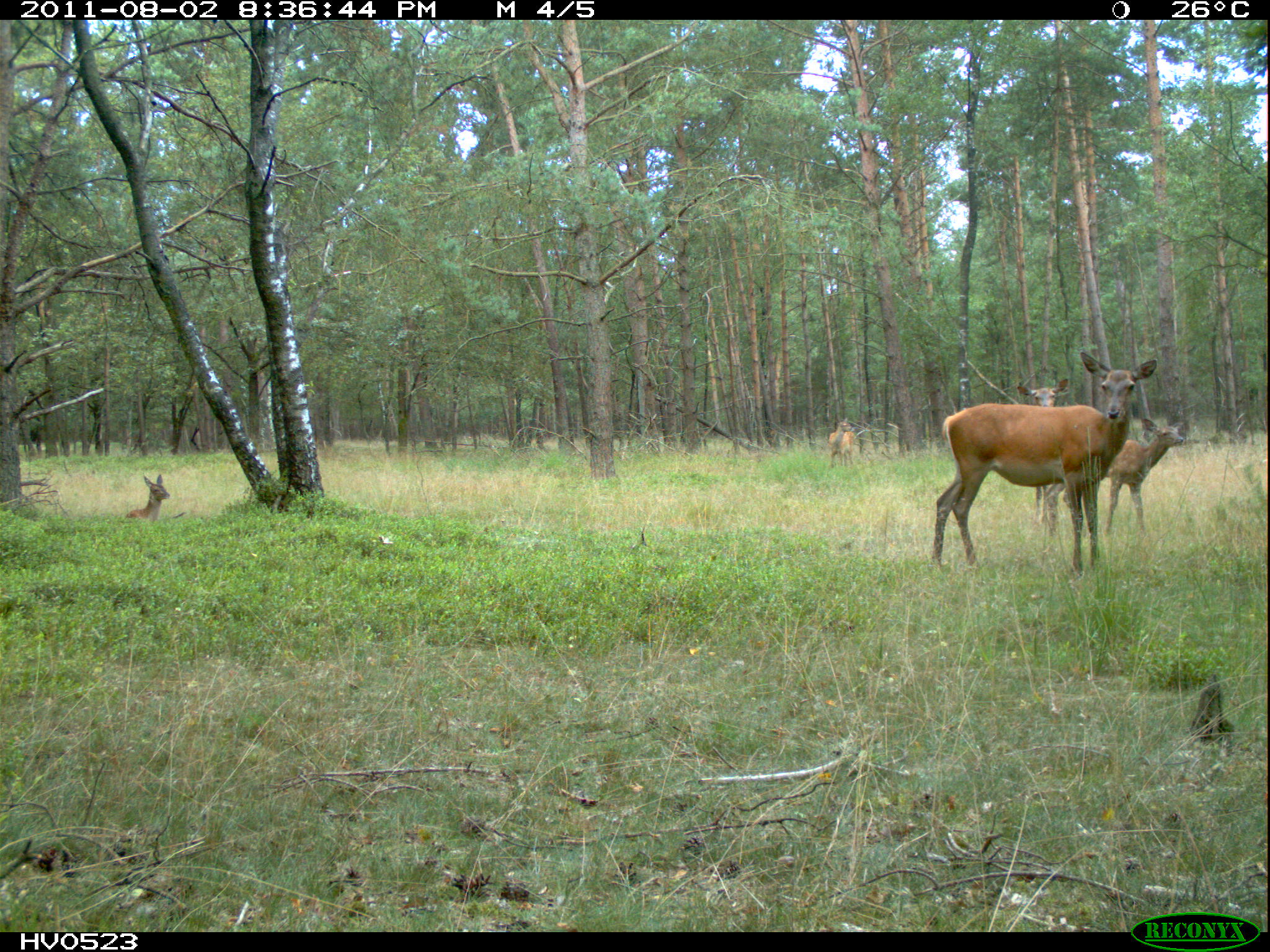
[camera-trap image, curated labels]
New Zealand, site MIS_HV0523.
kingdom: Animalia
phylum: Chordata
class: Mammalia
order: Artiodactyla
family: Cervidae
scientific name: Cervidae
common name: deer